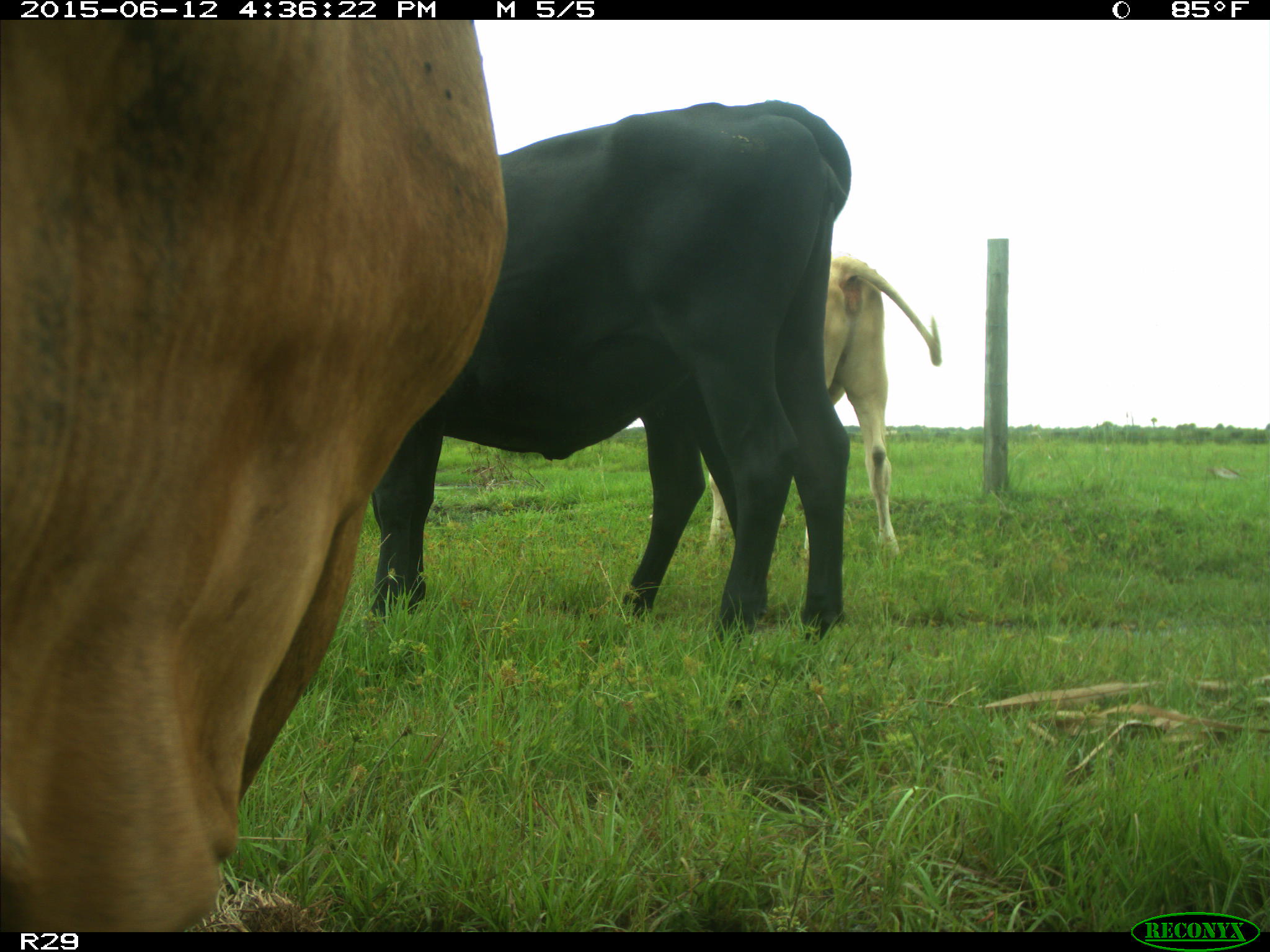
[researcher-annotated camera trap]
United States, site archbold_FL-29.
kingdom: Animalia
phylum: Chordata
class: Mammalia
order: Artiodactyla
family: Bovidae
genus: Bos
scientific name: Bos taurus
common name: domestic cow